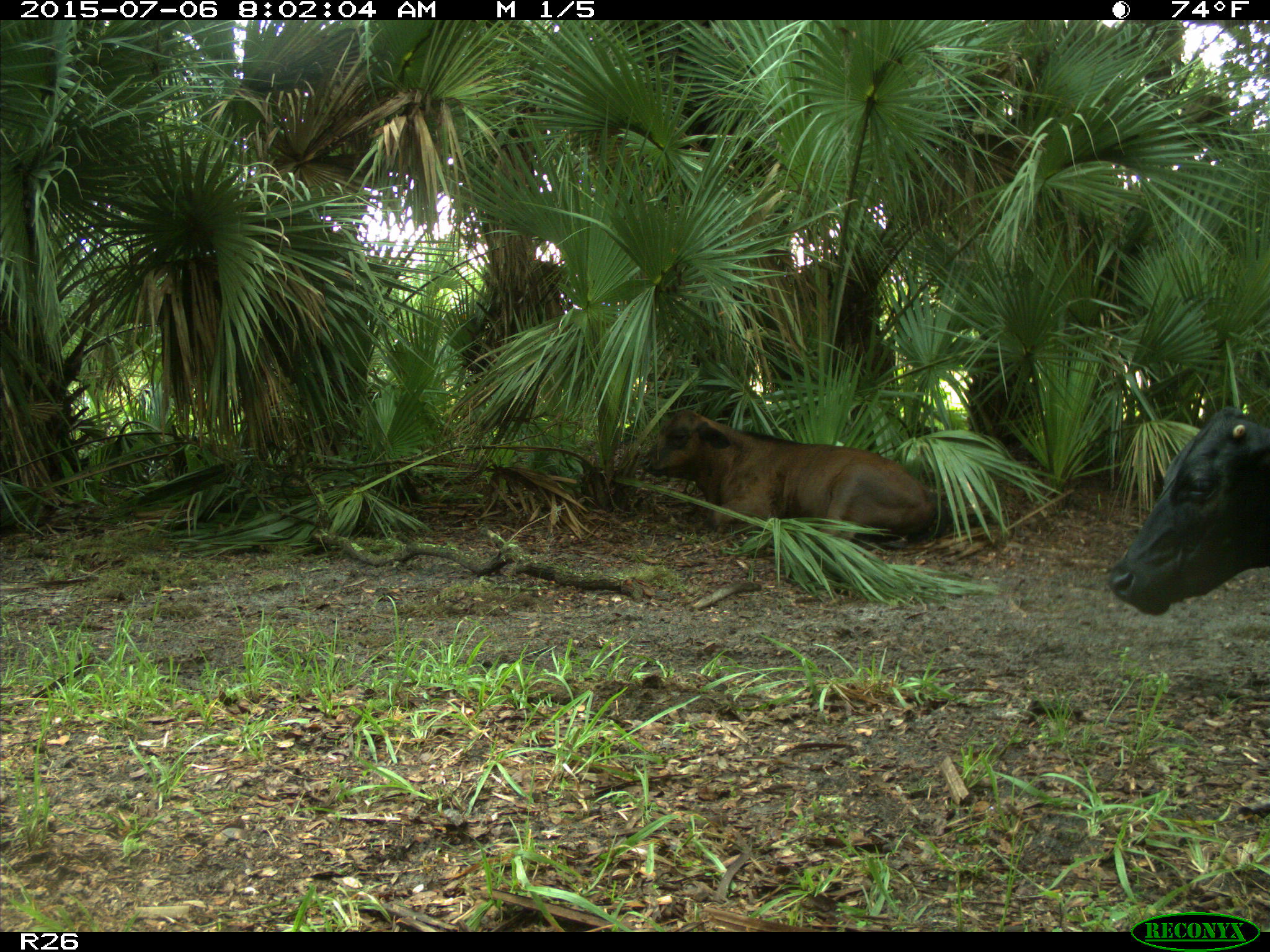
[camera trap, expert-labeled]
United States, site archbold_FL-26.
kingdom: Animalia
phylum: Chordata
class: Mammalia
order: Artiodactyla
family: Bovidae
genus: Bos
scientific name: Bos taurus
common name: domestic cow